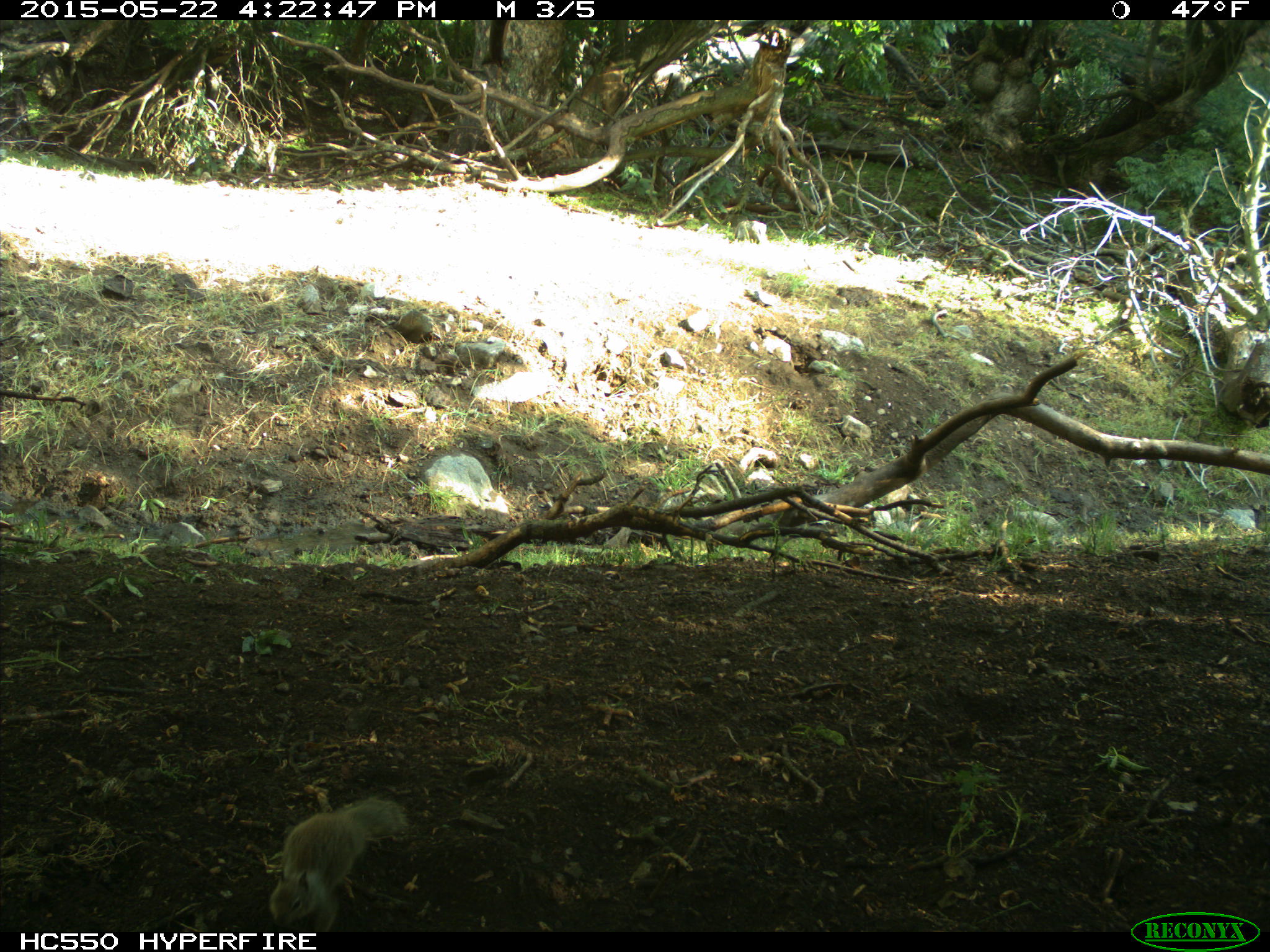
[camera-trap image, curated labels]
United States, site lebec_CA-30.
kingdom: Animalia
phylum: Chordata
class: Mammalia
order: Rodentia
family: Sciuridae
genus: Otospermophilus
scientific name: Otospermophilus beecheyi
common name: california ground squirrel